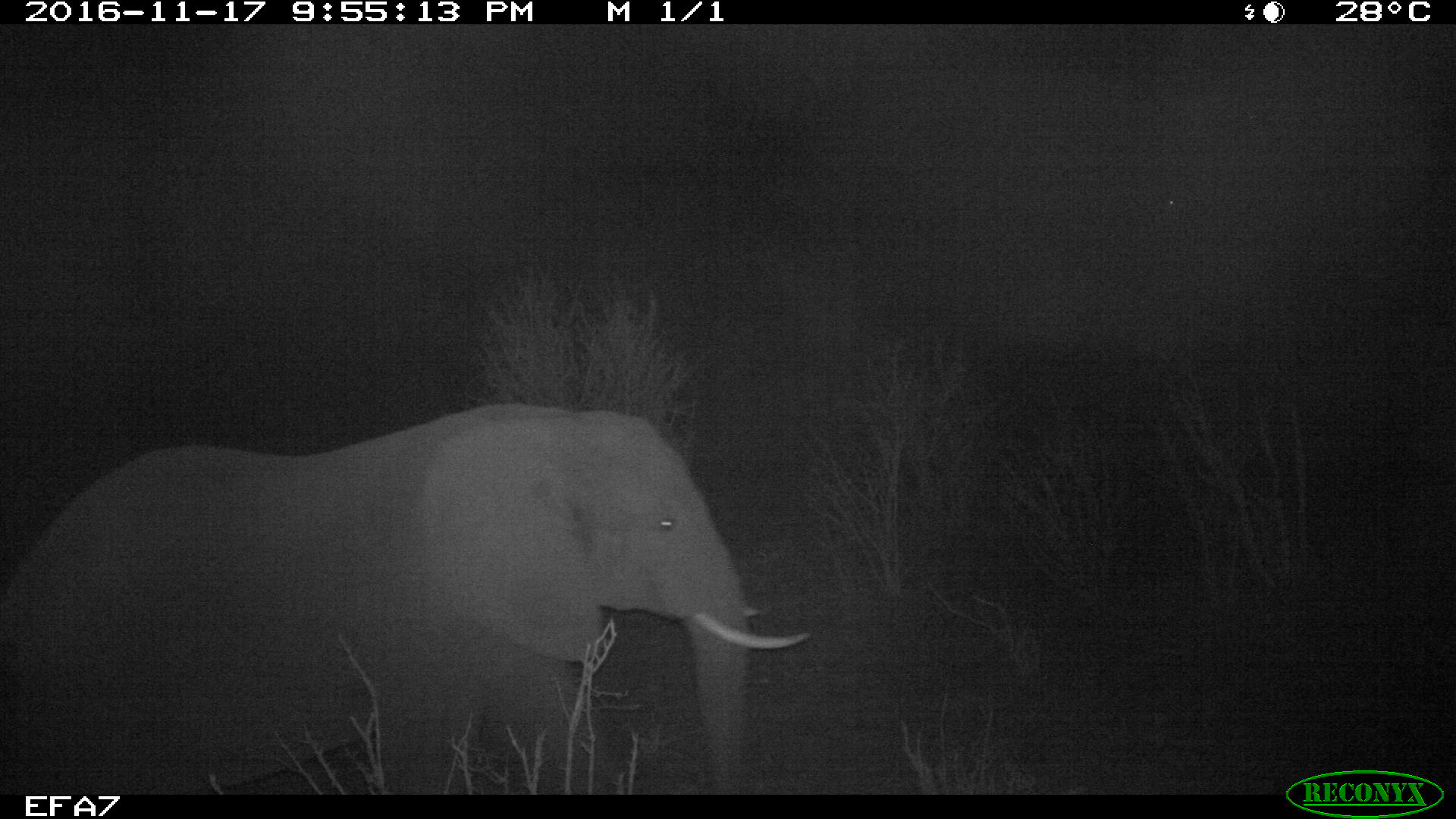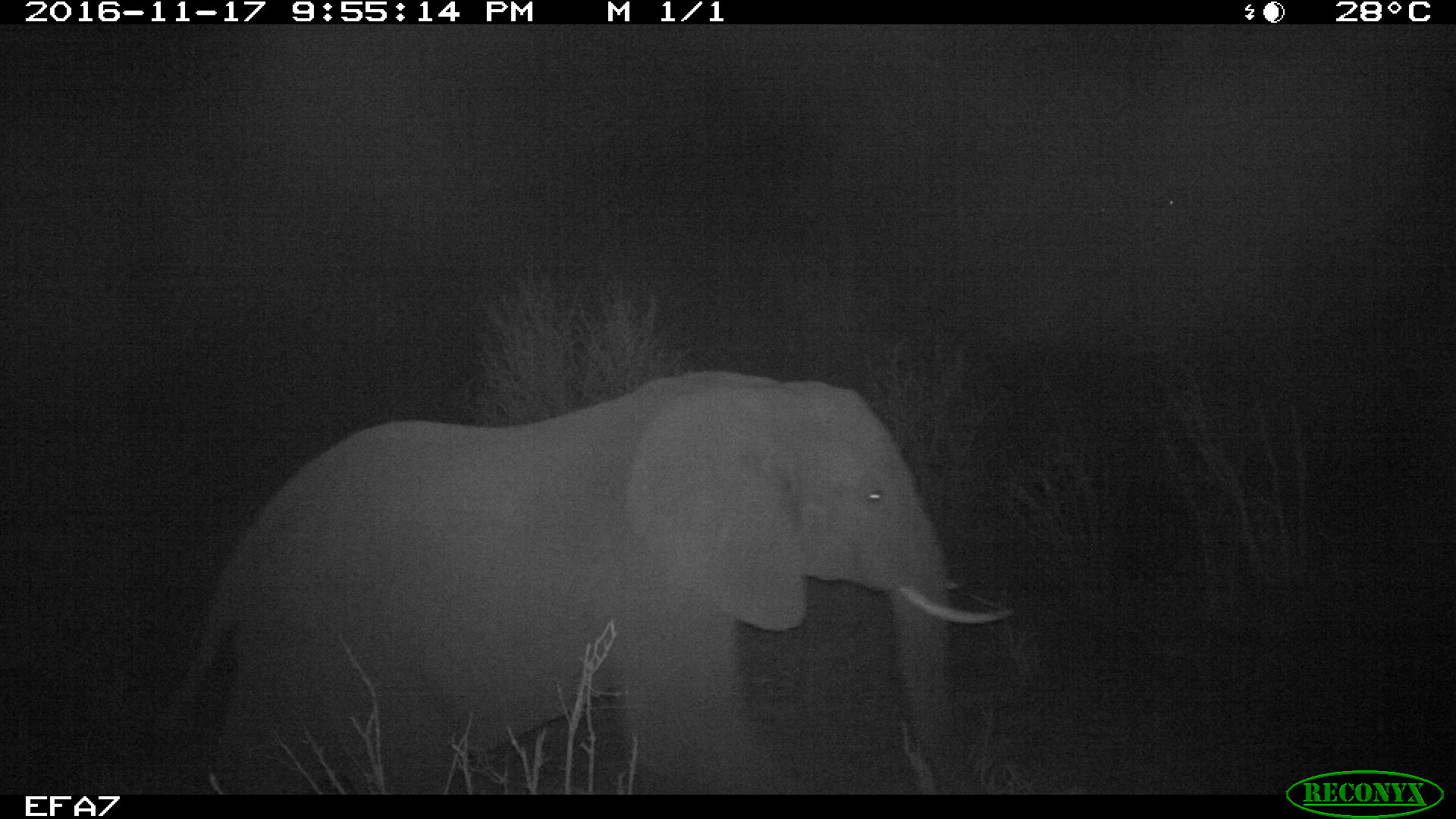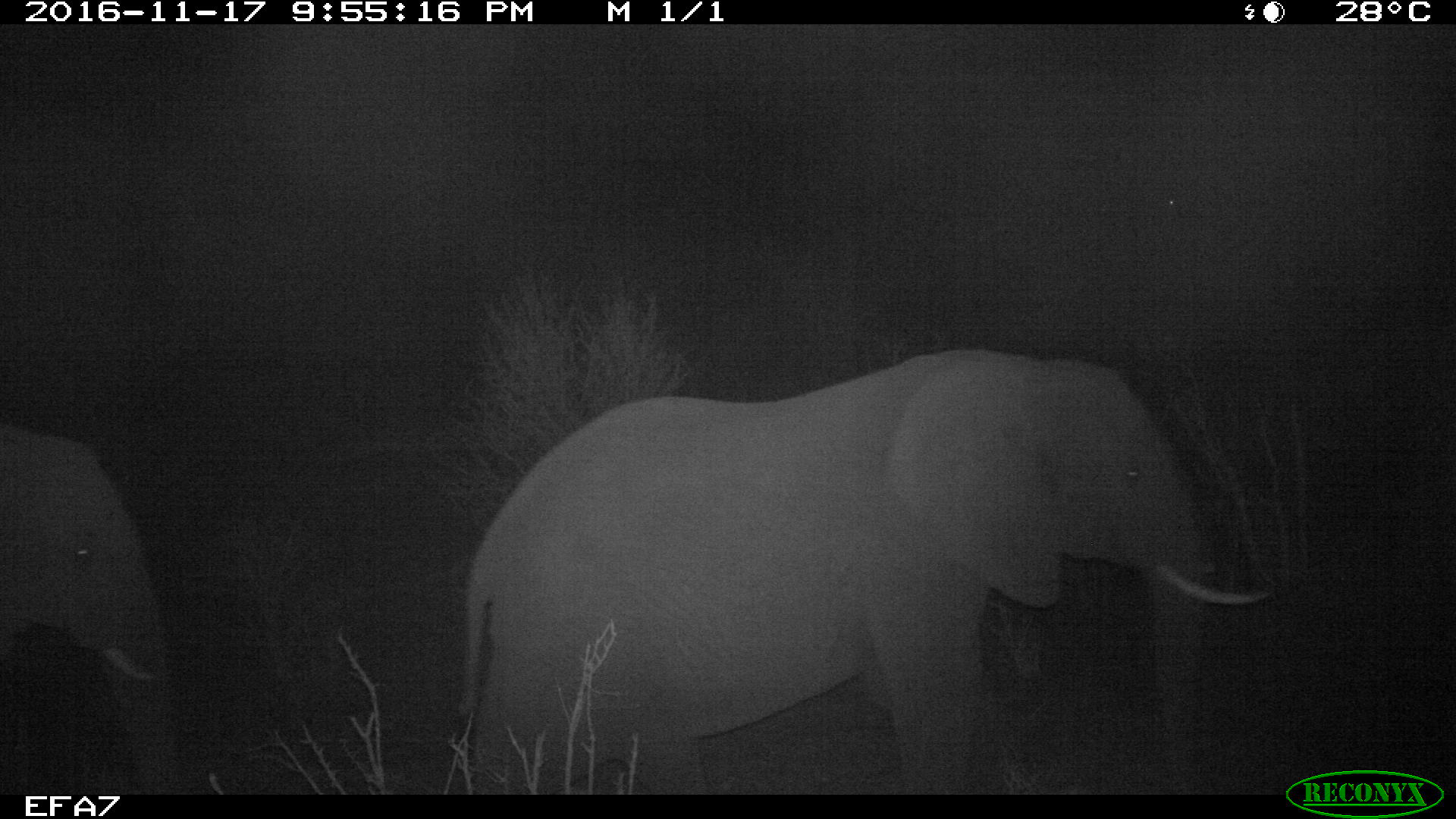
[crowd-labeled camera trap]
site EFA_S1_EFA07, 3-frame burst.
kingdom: Animalia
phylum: Chordata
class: Mammalia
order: Proboscidea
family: Elephantidae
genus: Loxodonta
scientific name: Loxodonta africana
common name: african bush elephant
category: elephant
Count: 2.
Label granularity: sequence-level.